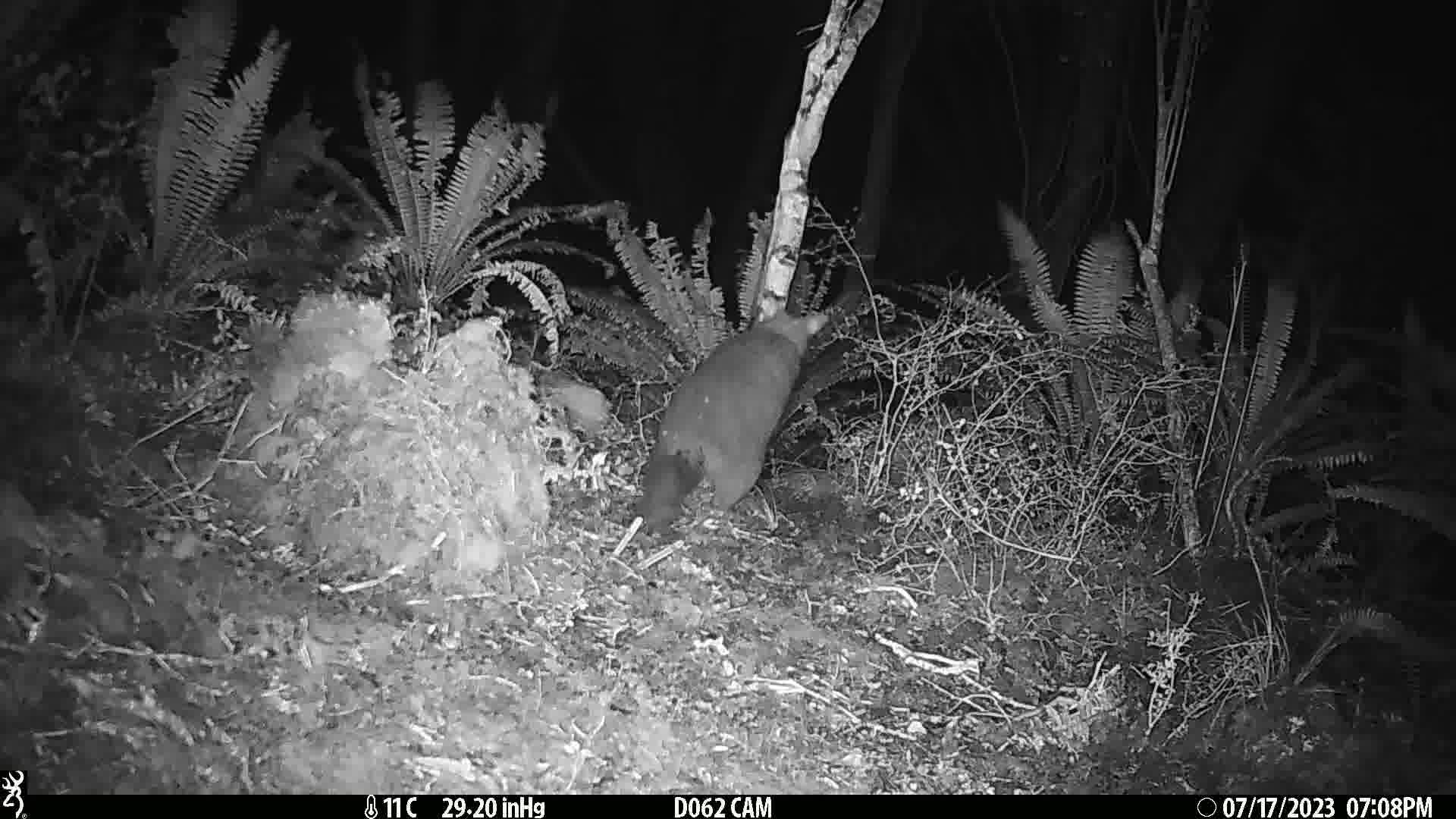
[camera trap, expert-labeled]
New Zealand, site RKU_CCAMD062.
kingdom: Animalia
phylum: Chordata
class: Mammalia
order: Diprotodontia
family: Phalangeridae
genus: Trichosurus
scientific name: Trichosurus vulpecula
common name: common brushtail possum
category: possum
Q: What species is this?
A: Possum (common brushtail possum) (Trichosurus vulpecula).